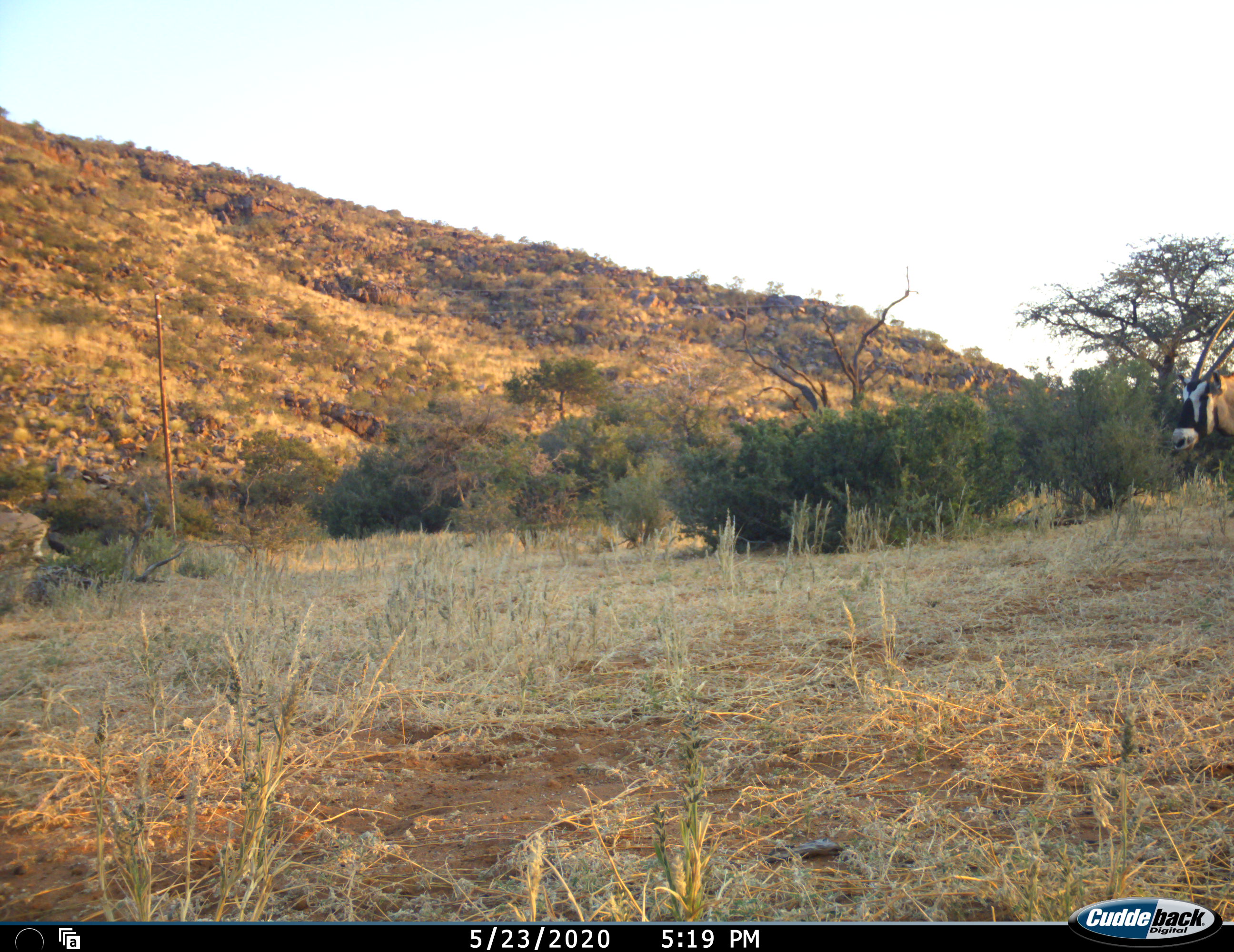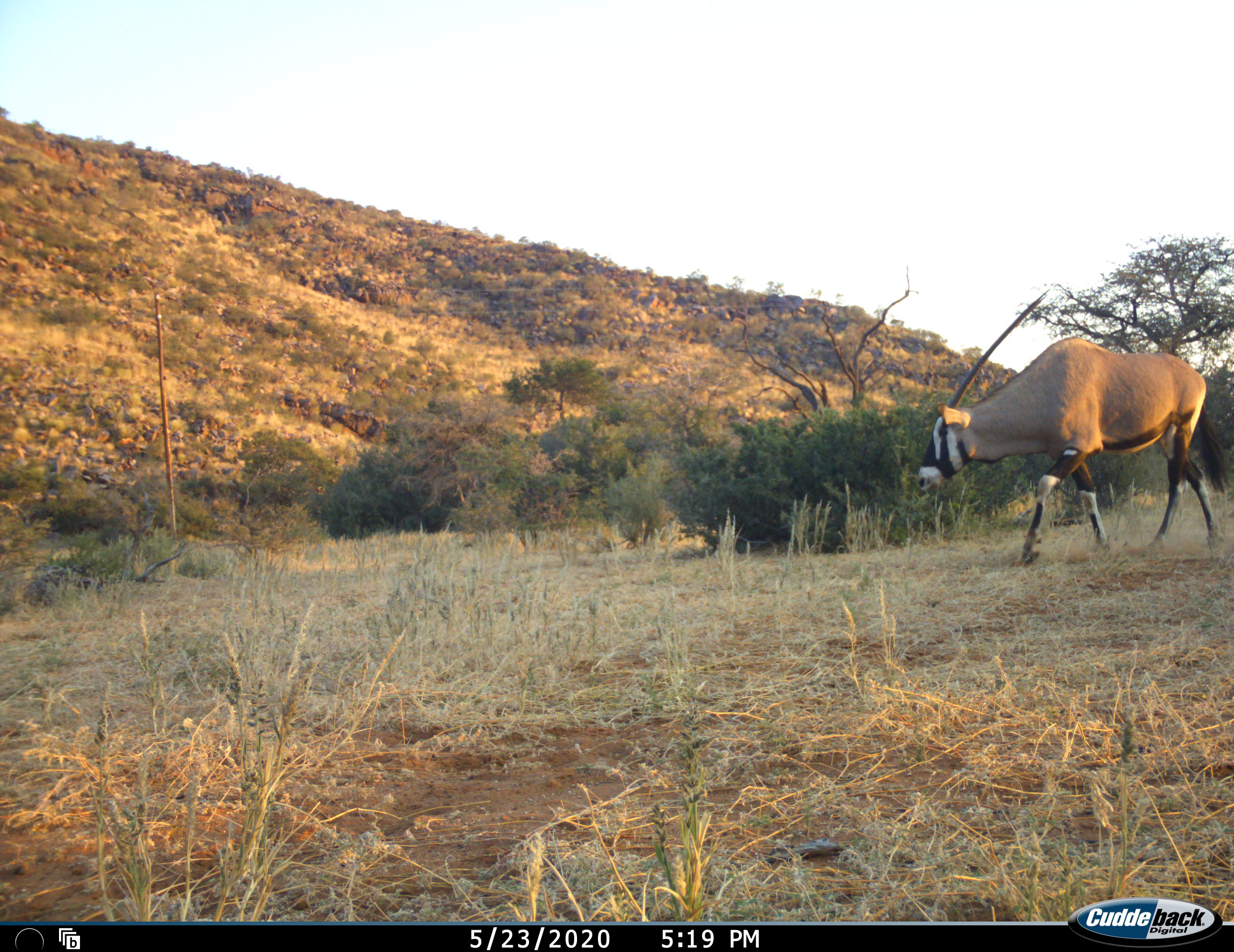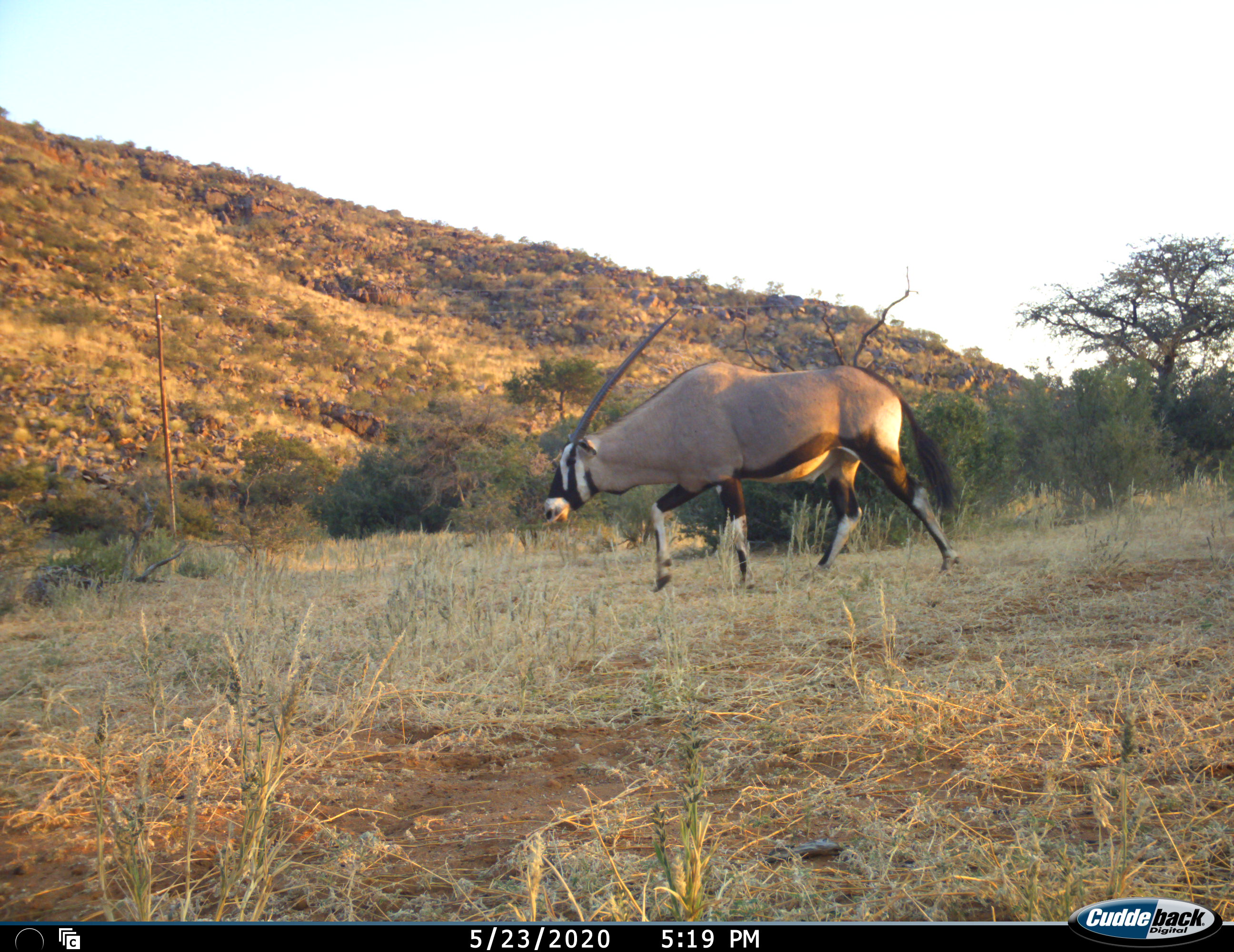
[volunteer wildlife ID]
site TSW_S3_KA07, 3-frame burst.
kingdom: Animalia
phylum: Chordata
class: Mammalia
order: Artiodactyla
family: Bovidae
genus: Oryx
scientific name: Oryx gazella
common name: gemsbok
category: oryx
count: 2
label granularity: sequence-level